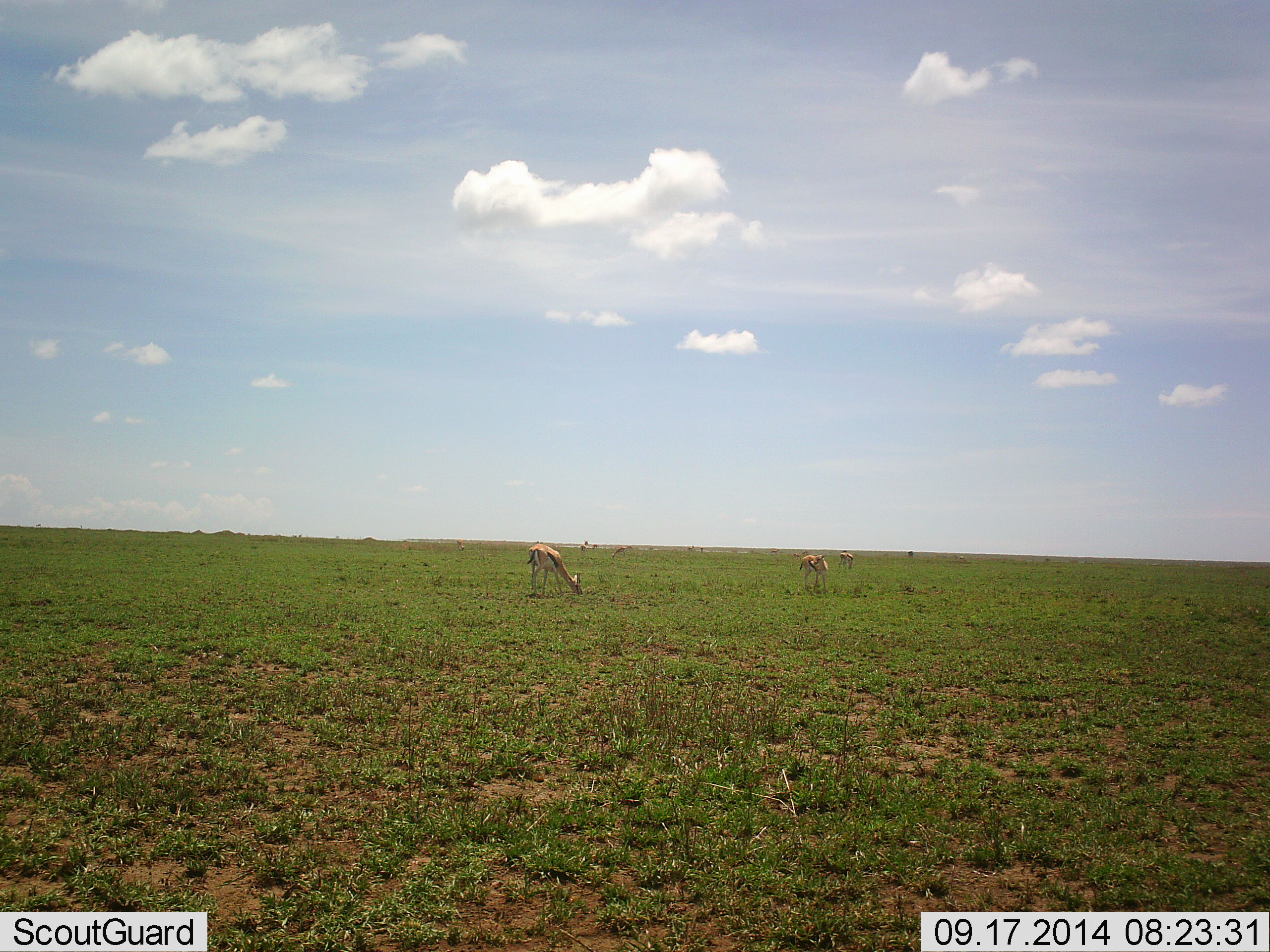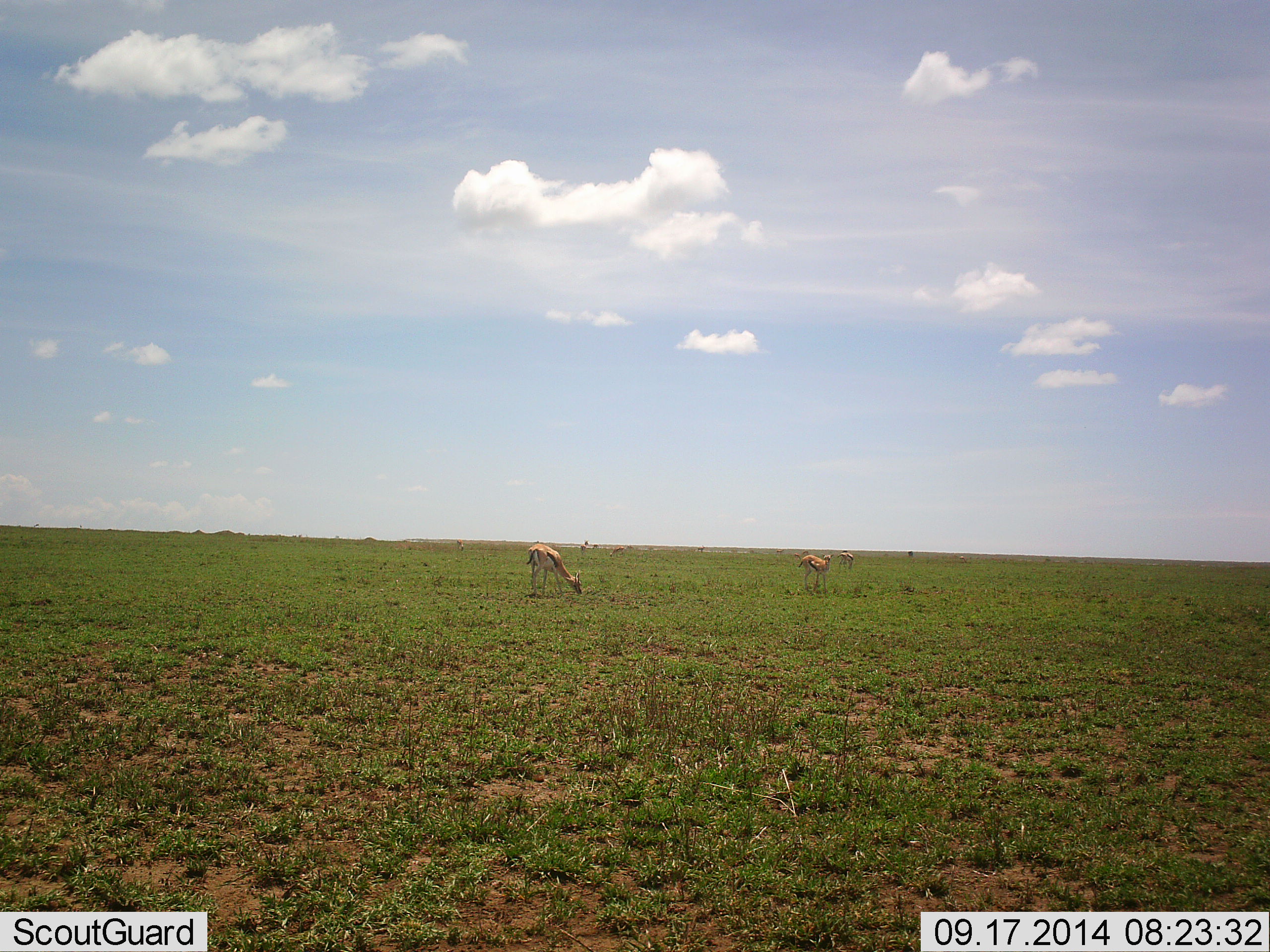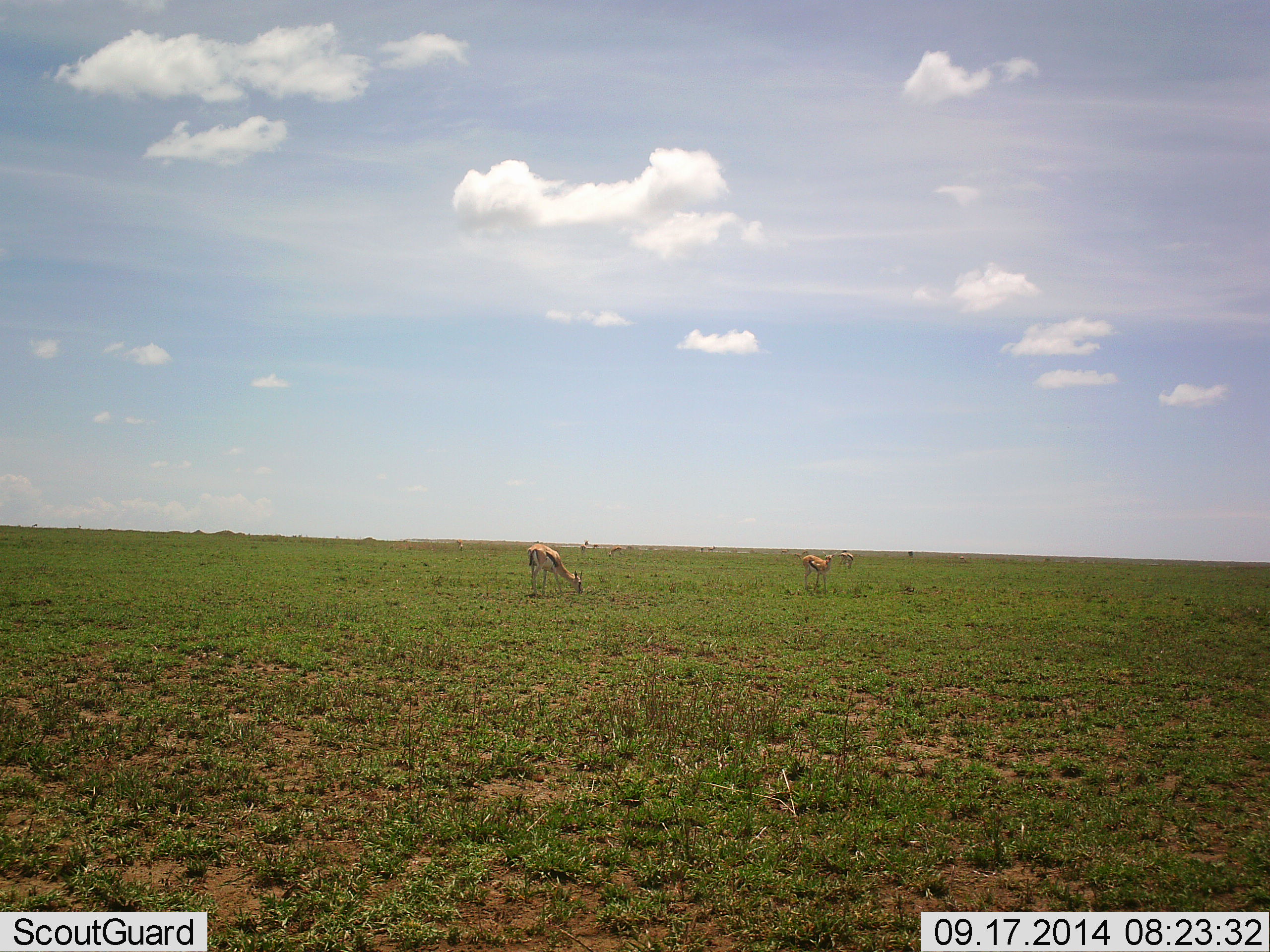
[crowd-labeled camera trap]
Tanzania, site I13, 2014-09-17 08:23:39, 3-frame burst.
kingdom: Animalia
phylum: Chordata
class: Mammalia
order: Artiodactyla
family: Bovidae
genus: Eudorcas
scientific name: Eudorcas thomsonii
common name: thomson's gazelle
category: gazellethomsons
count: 3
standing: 50%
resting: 0%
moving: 10%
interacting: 0%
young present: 0%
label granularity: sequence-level